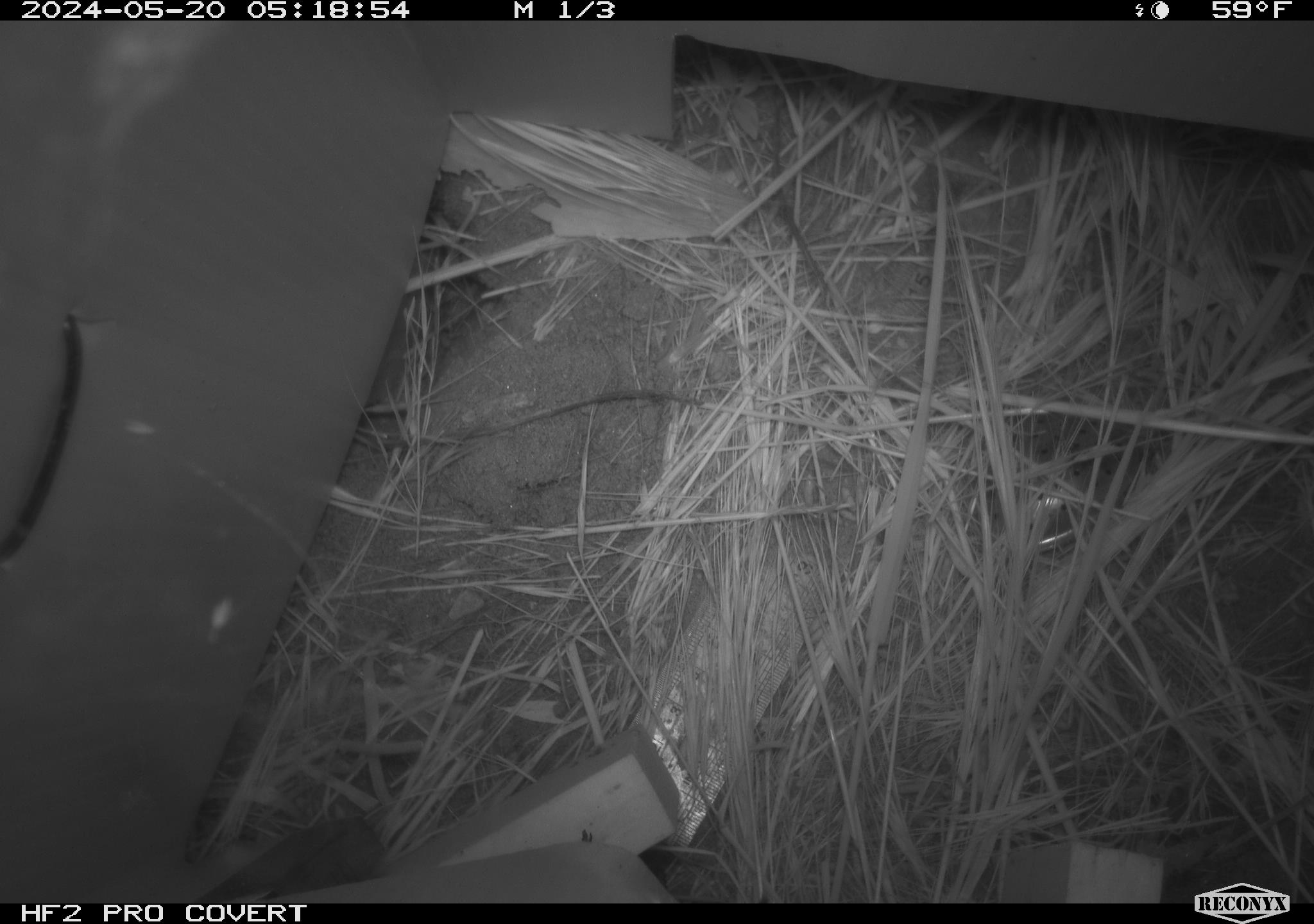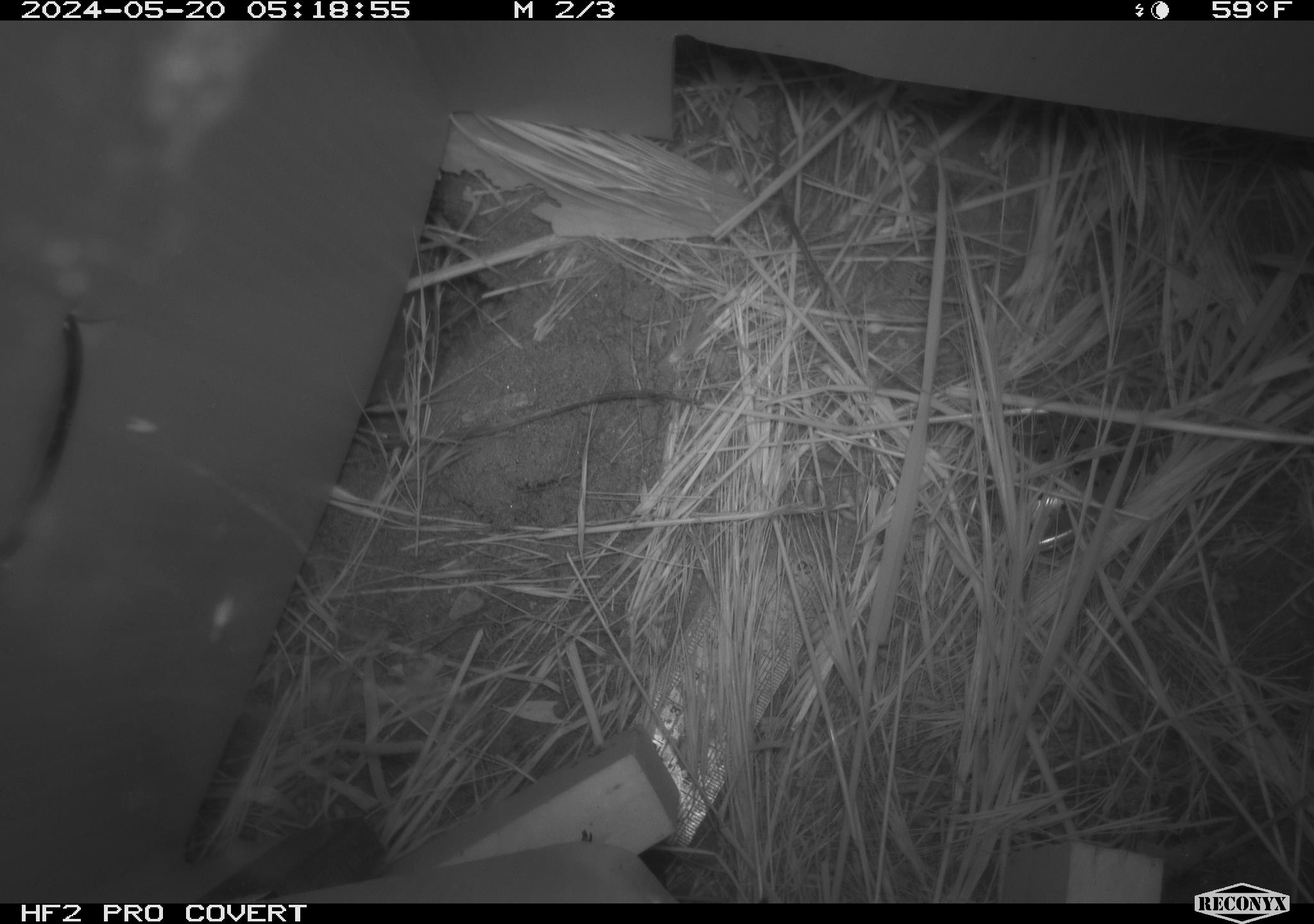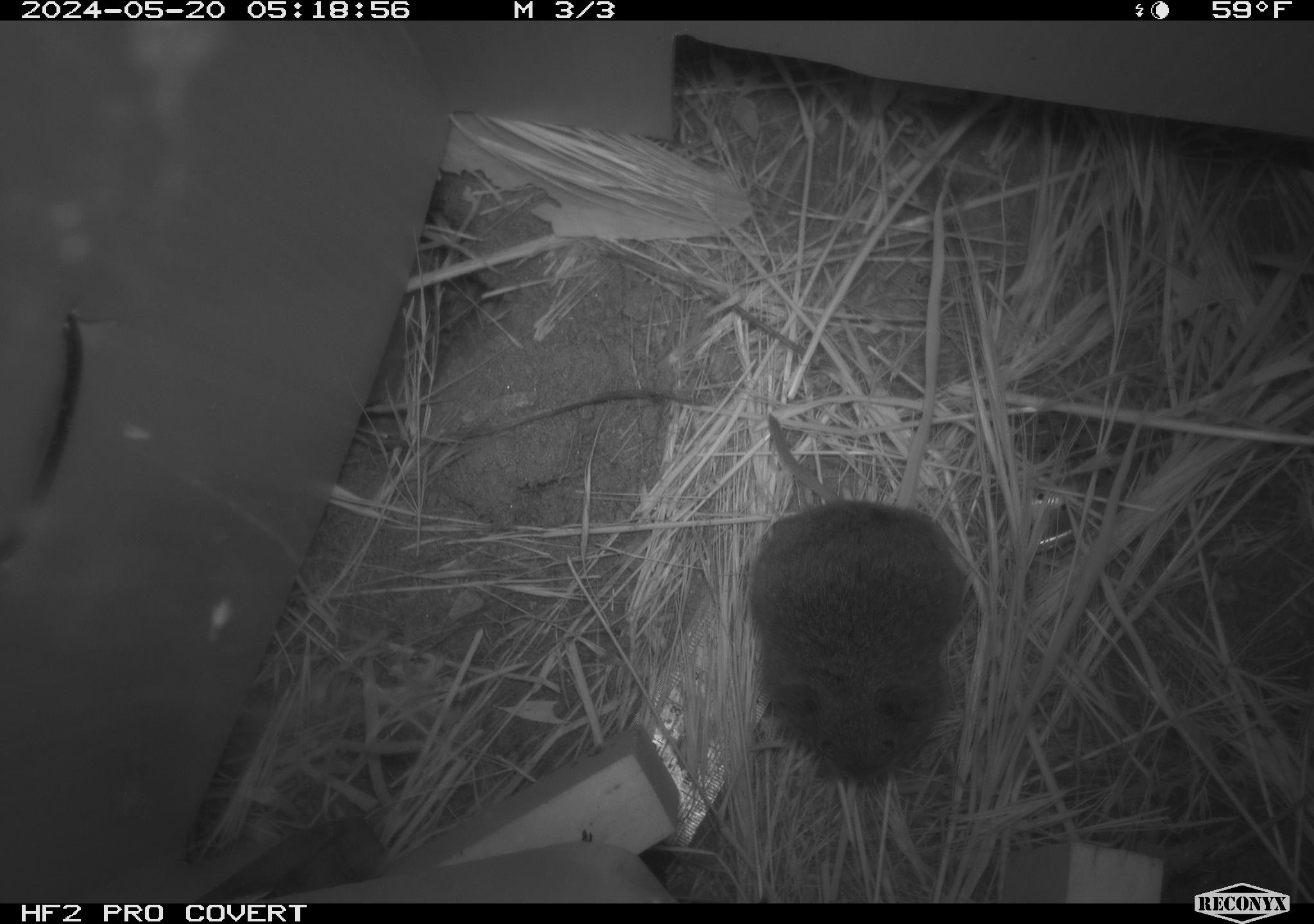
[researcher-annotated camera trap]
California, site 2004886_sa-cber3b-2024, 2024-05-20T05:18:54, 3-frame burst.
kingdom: Animalia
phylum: Chordata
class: Mammalia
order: Rodentia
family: Cricetidae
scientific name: Arvicolinae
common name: voles, lemmings, and muskrats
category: arvicolinae subfamily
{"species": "arvicolinae subfamily (voles, lemmings, and muskrats) (Arvicolinae)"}